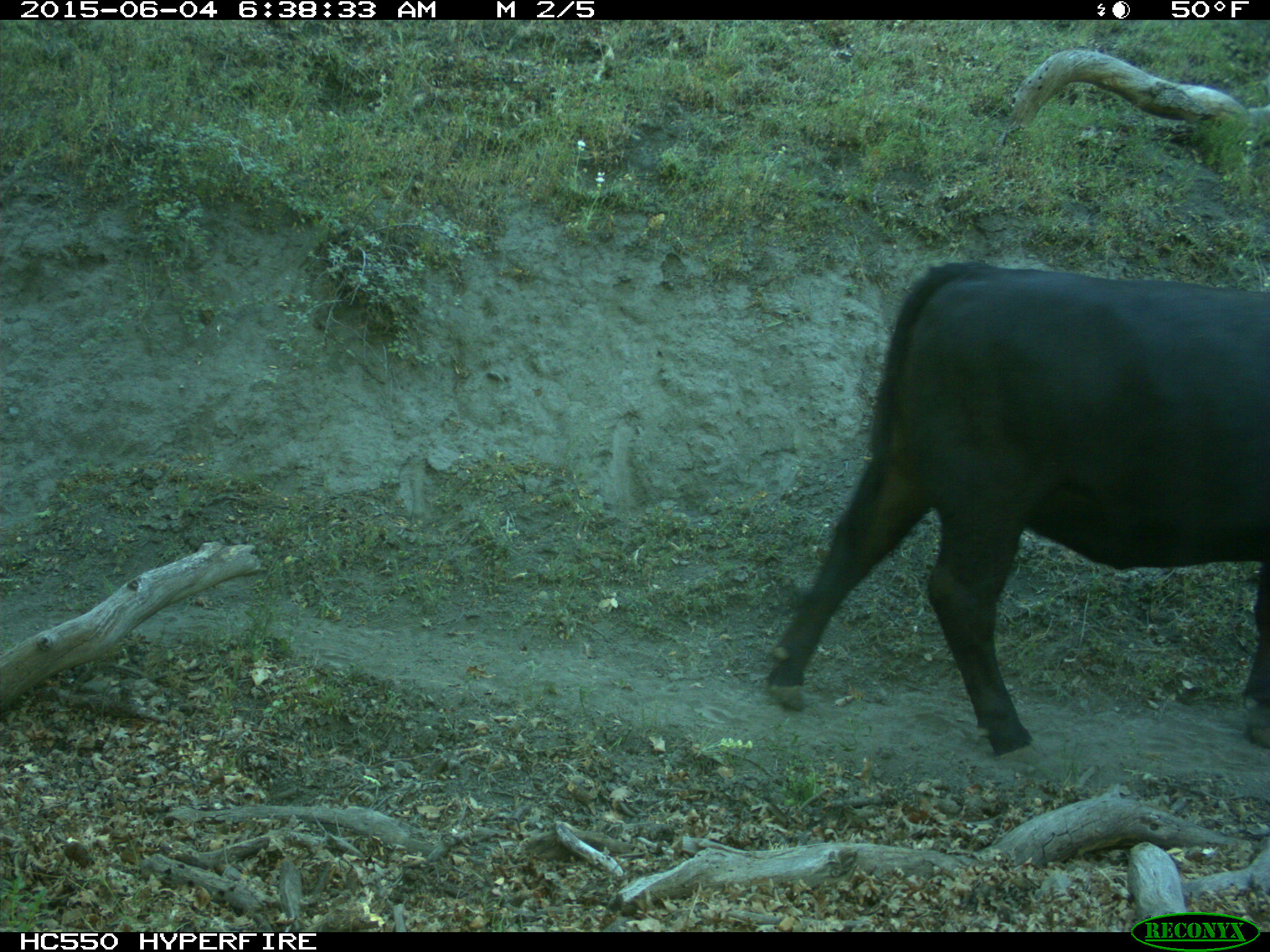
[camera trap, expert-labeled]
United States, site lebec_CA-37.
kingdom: Animalia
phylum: Chordata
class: Mammalia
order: Artiodactyla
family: Bovidae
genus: Bos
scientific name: Bos taurus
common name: domestic cow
Bos taurus (domestic cow).